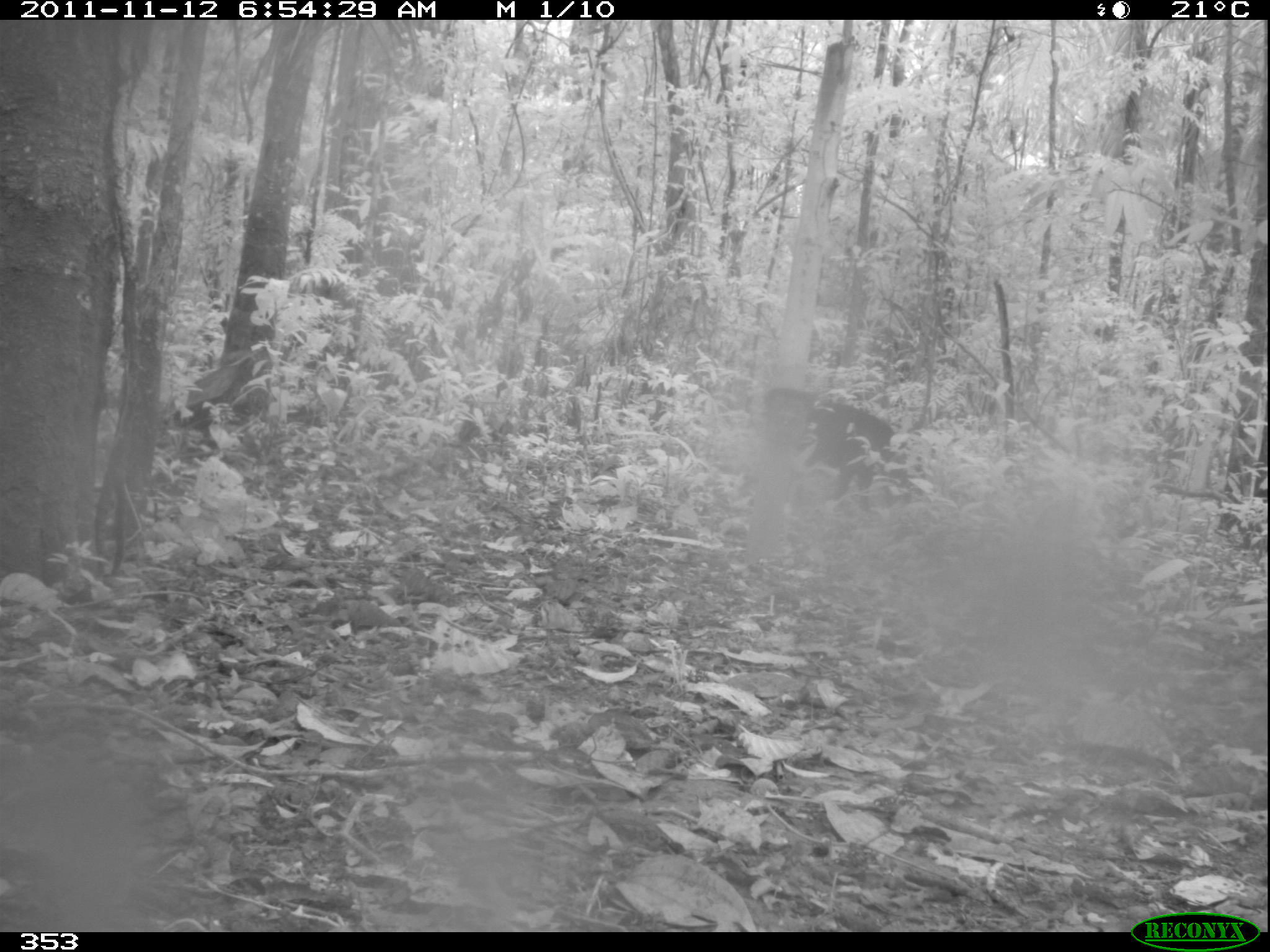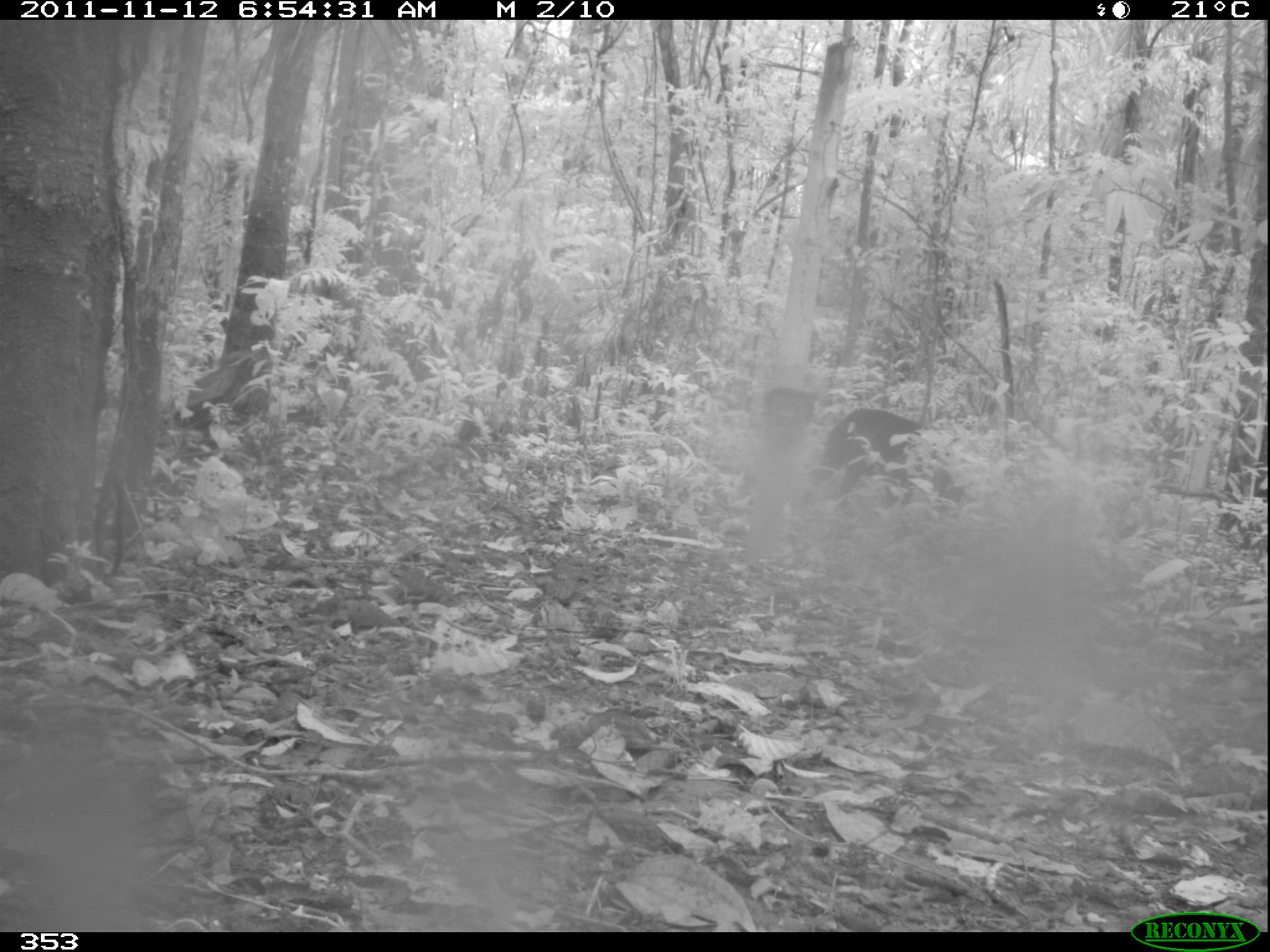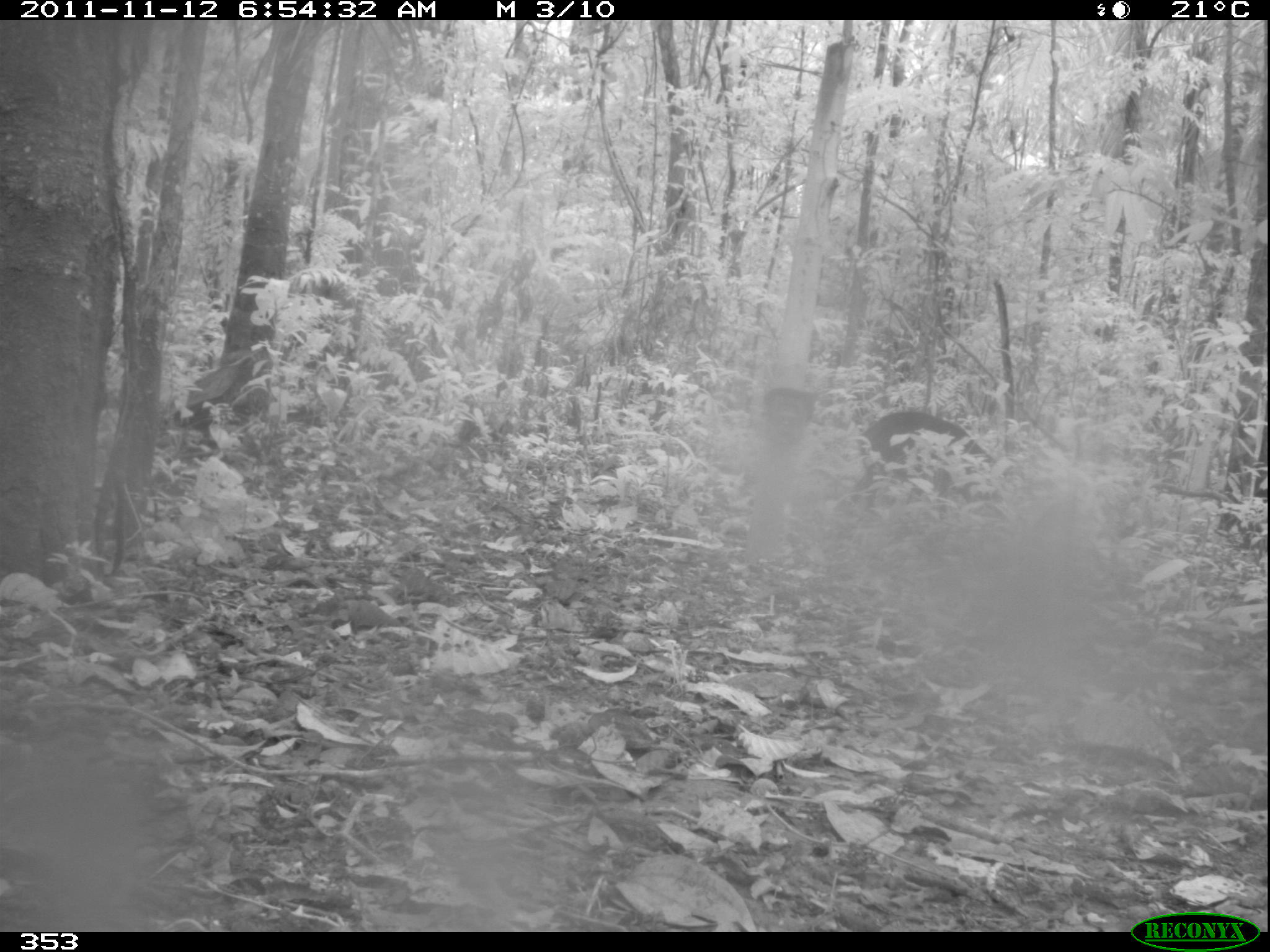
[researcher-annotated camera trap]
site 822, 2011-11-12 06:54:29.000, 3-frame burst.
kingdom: Animalia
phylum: Chordata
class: Mammalia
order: Artiodactyla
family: Tayassuidae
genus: Tayassu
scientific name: Tayassu pecari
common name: white-lipped peccary